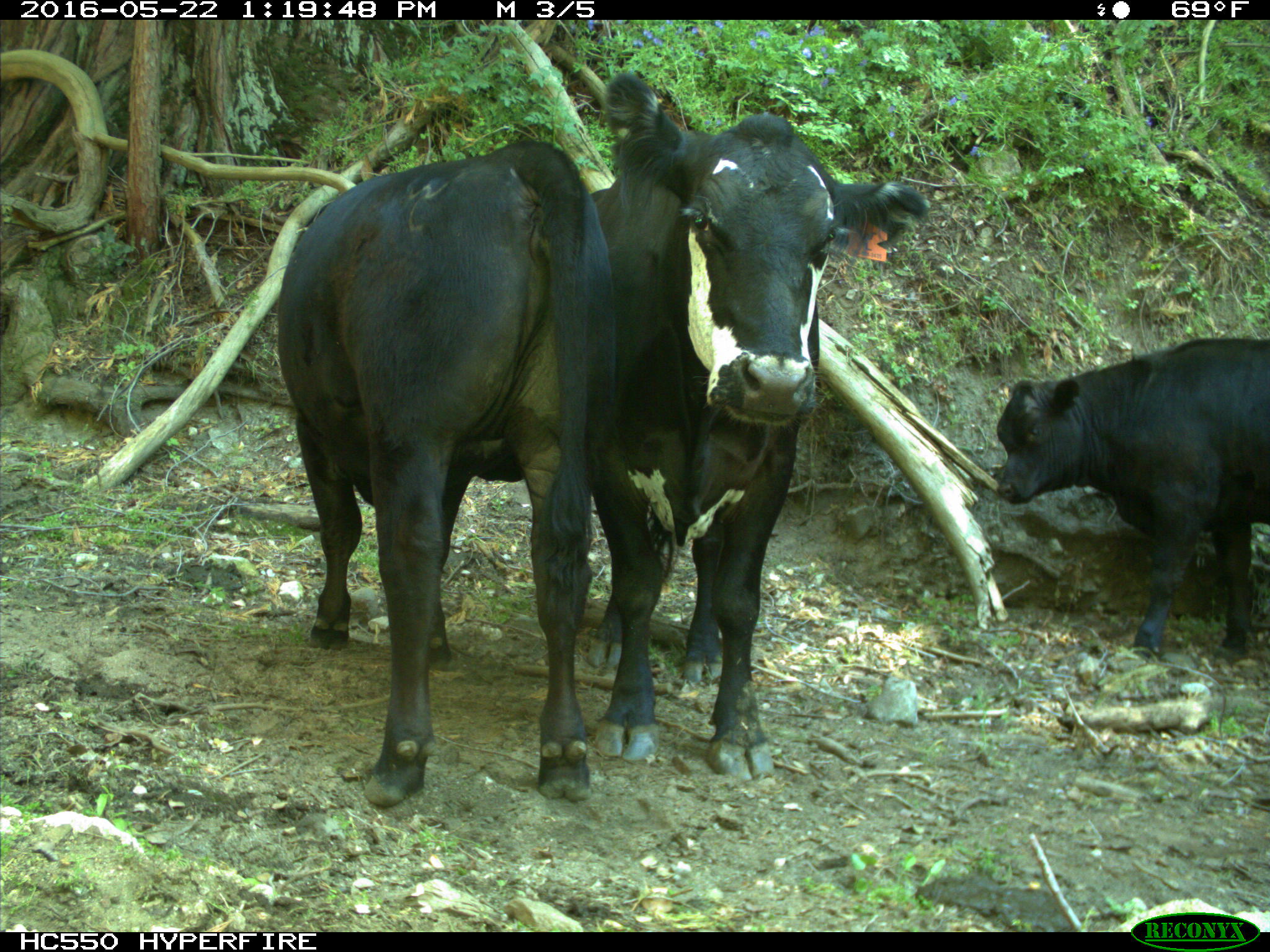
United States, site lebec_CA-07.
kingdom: Animalia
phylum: Chordata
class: Mammalia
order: Artiodactyla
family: Bovidae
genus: Bos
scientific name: Bos taurus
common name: domestic cow